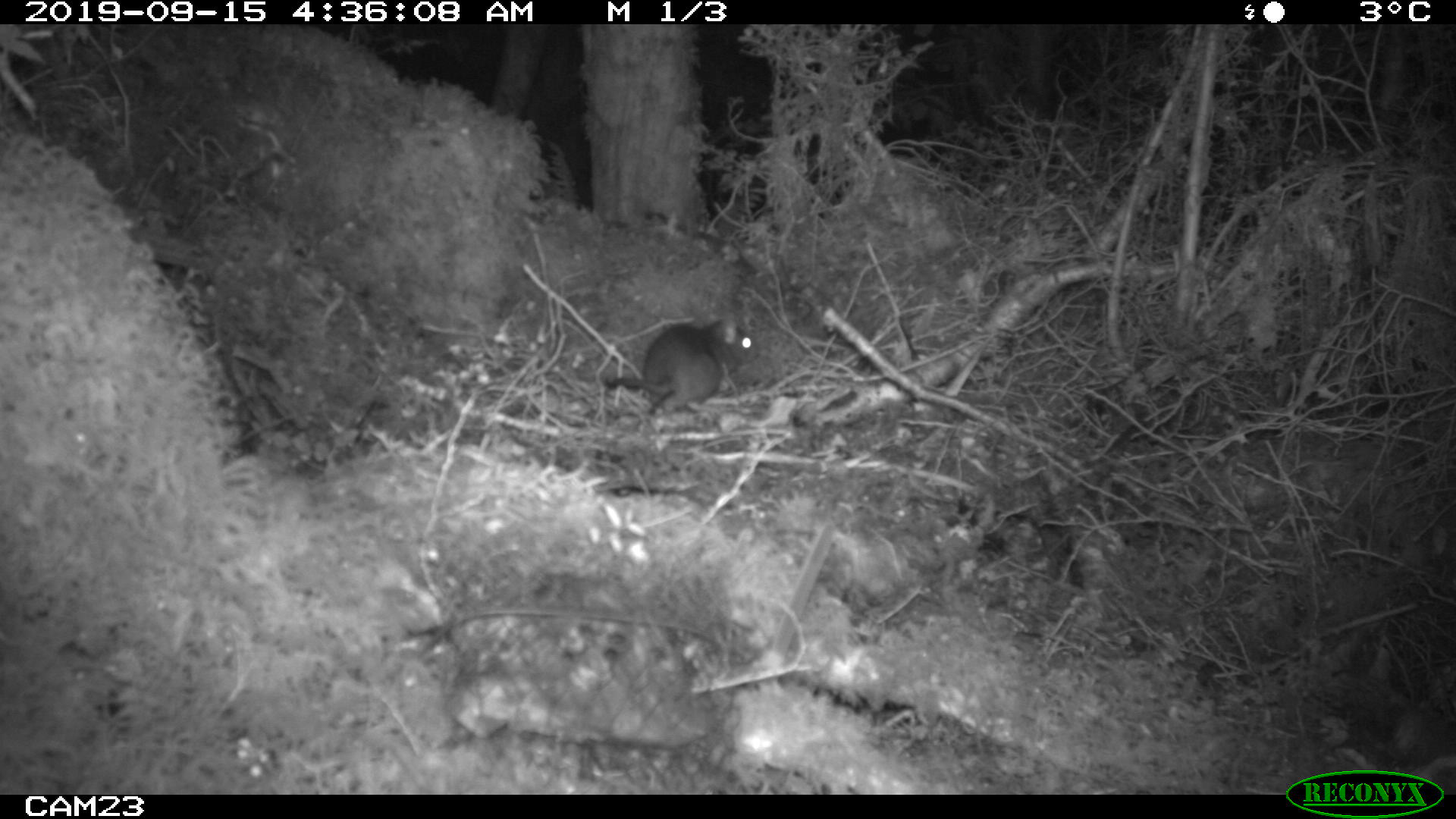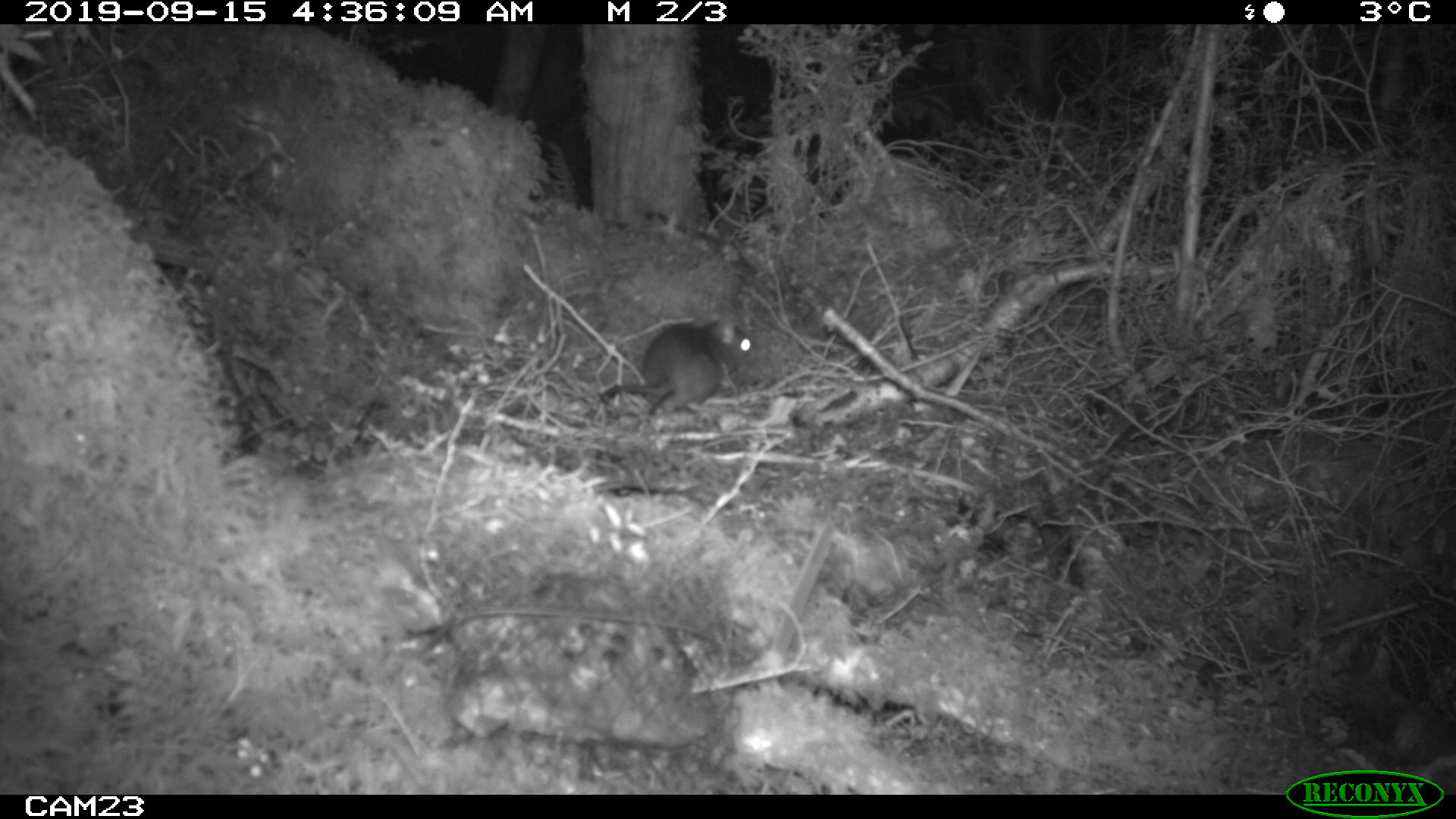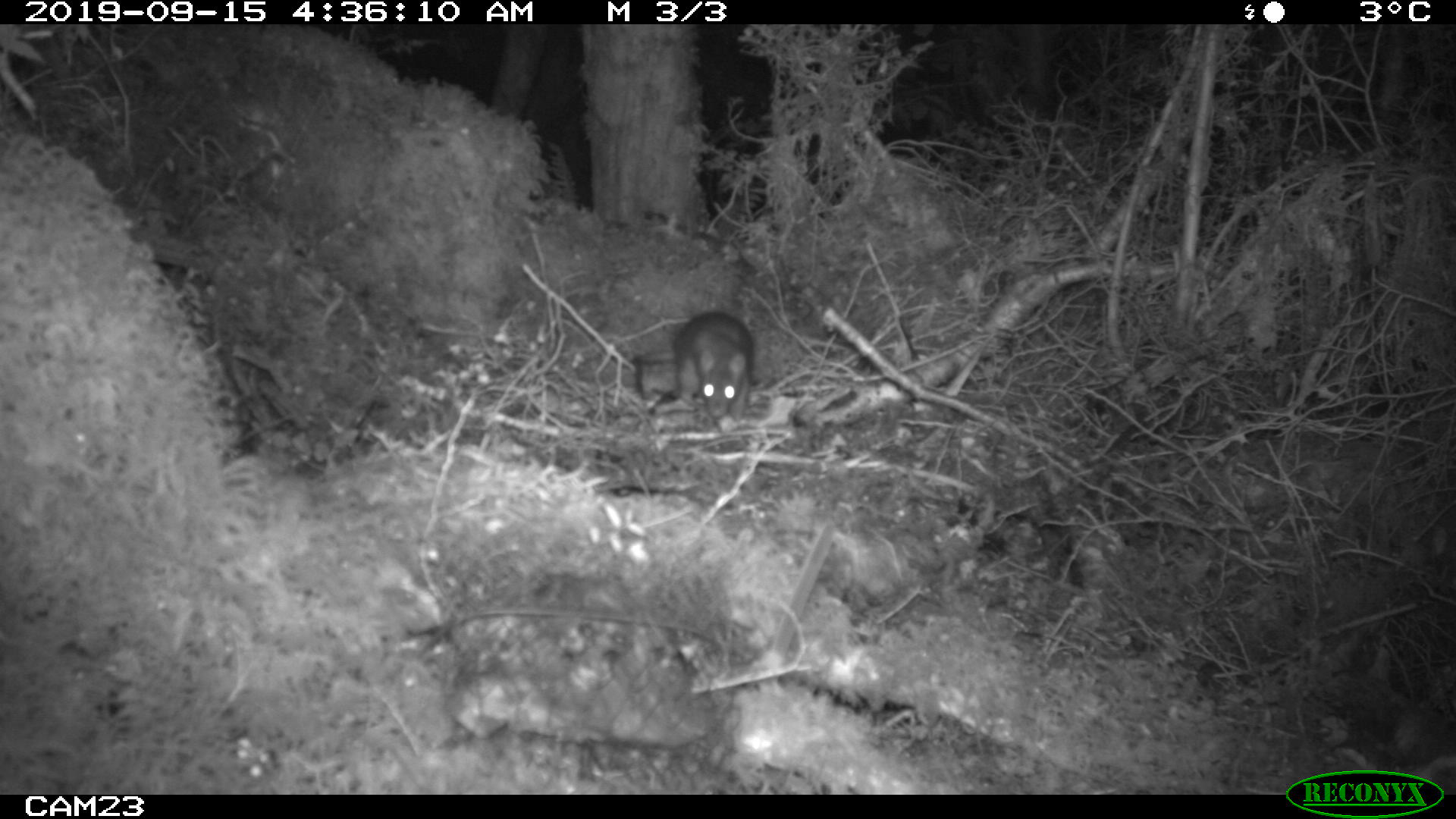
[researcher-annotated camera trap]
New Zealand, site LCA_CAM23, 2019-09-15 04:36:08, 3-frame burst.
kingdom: Animalia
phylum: Chordata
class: Mammalia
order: Rodentia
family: Muridae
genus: Rattus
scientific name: Rattus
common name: rat